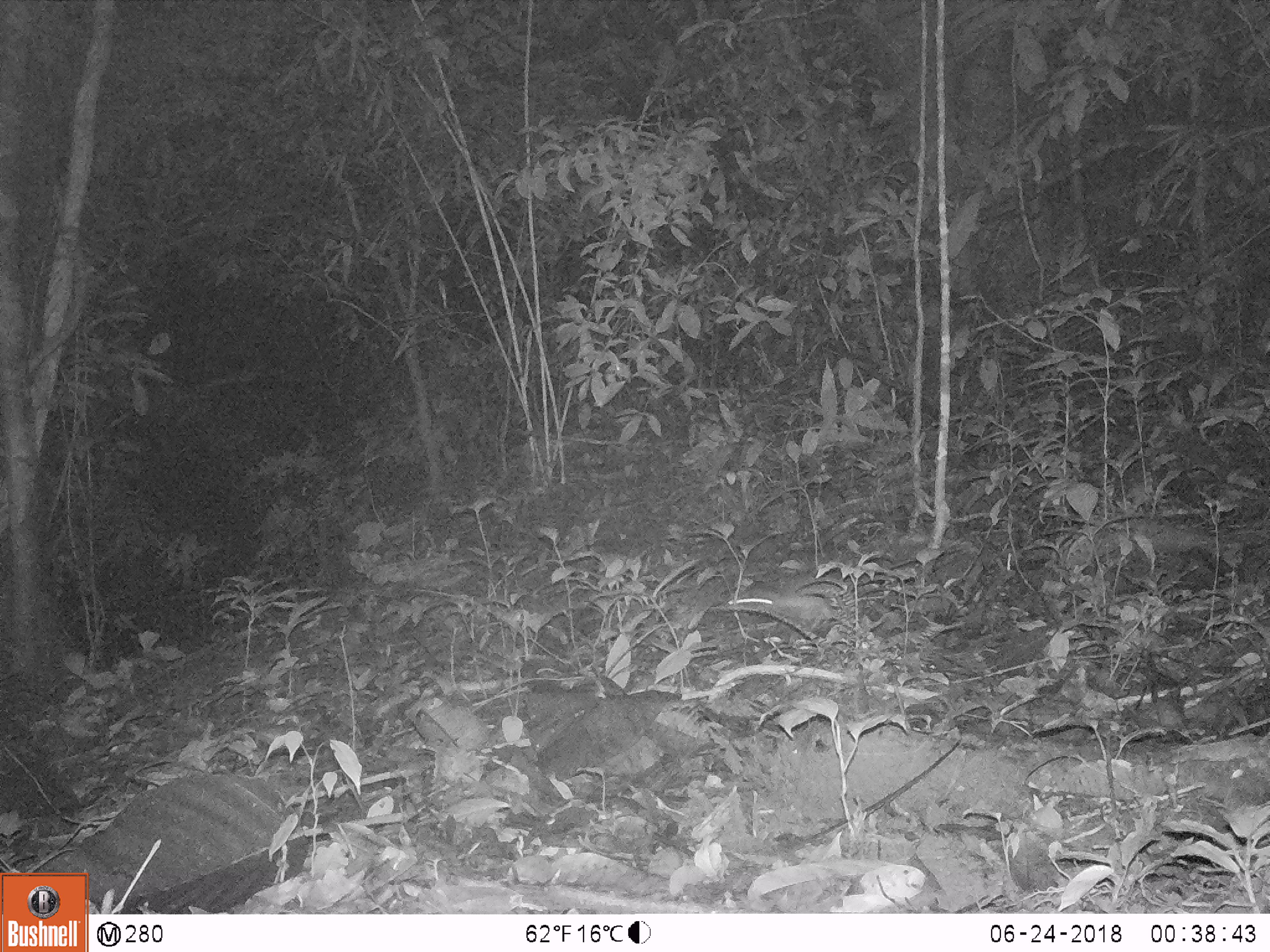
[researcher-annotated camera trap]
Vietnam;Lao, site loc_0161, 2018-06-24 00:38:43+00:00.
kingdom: Animalia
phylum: Chordata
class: Mammalia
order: Rodentia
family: Muridae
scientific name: Muridae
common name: old-world mice and rats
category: unidentified murid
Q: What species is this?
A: Unidentified murid (old-world mice and rats) (Muridae).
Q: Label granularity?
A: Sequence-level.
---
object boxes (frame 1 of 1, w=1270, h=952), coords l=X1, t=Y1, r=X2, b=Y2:
unidentified murid: l=404, t=685, r=491, b=750